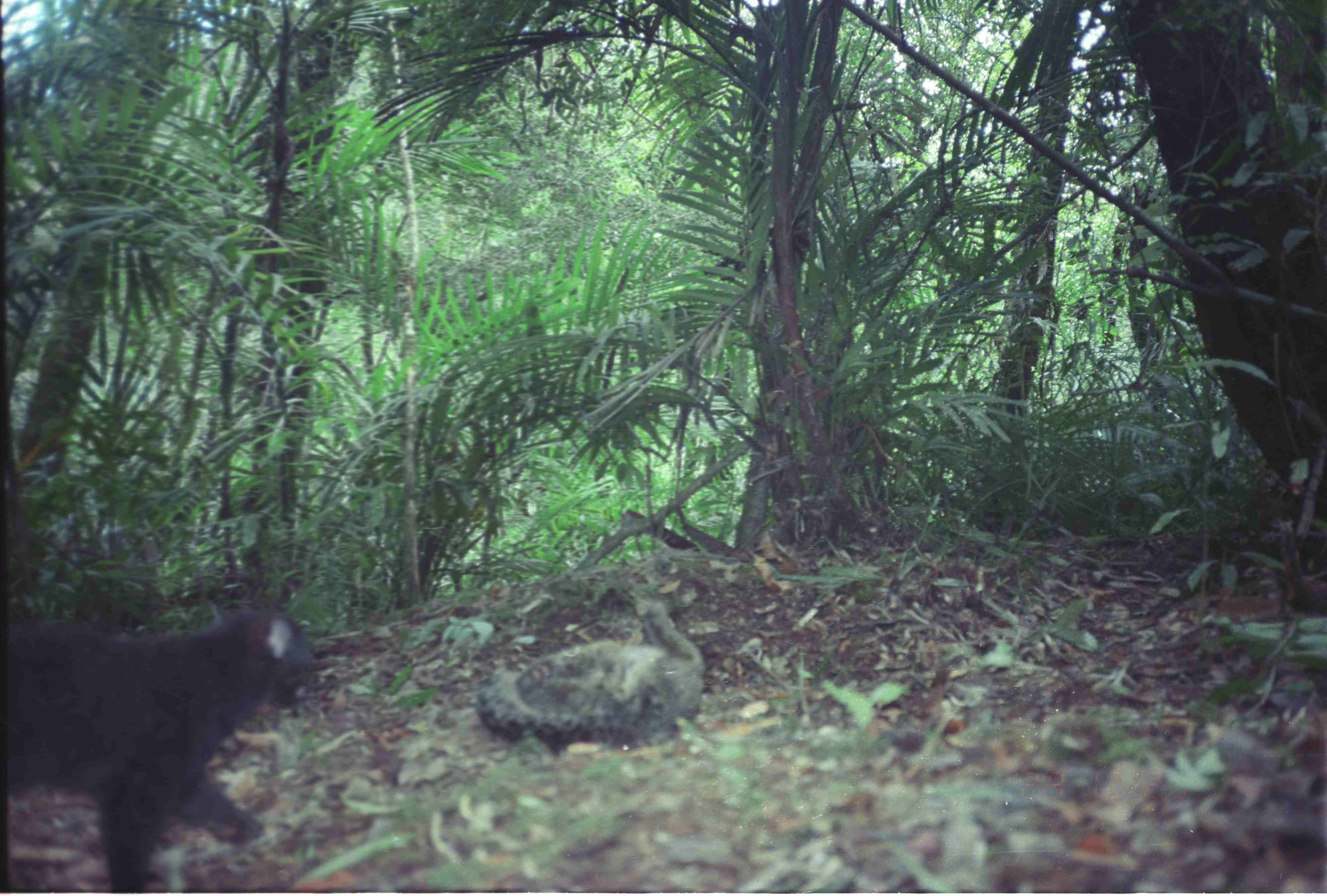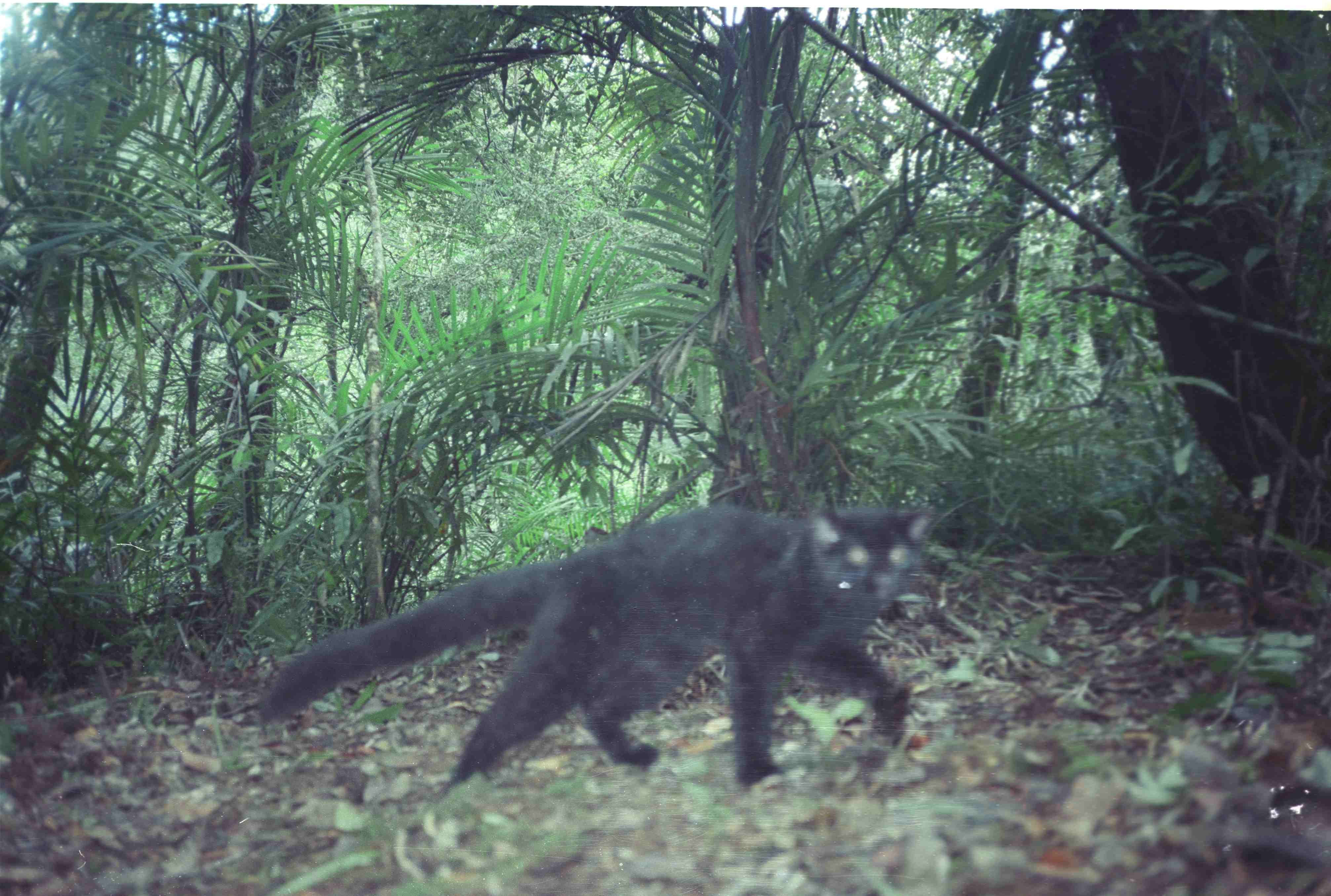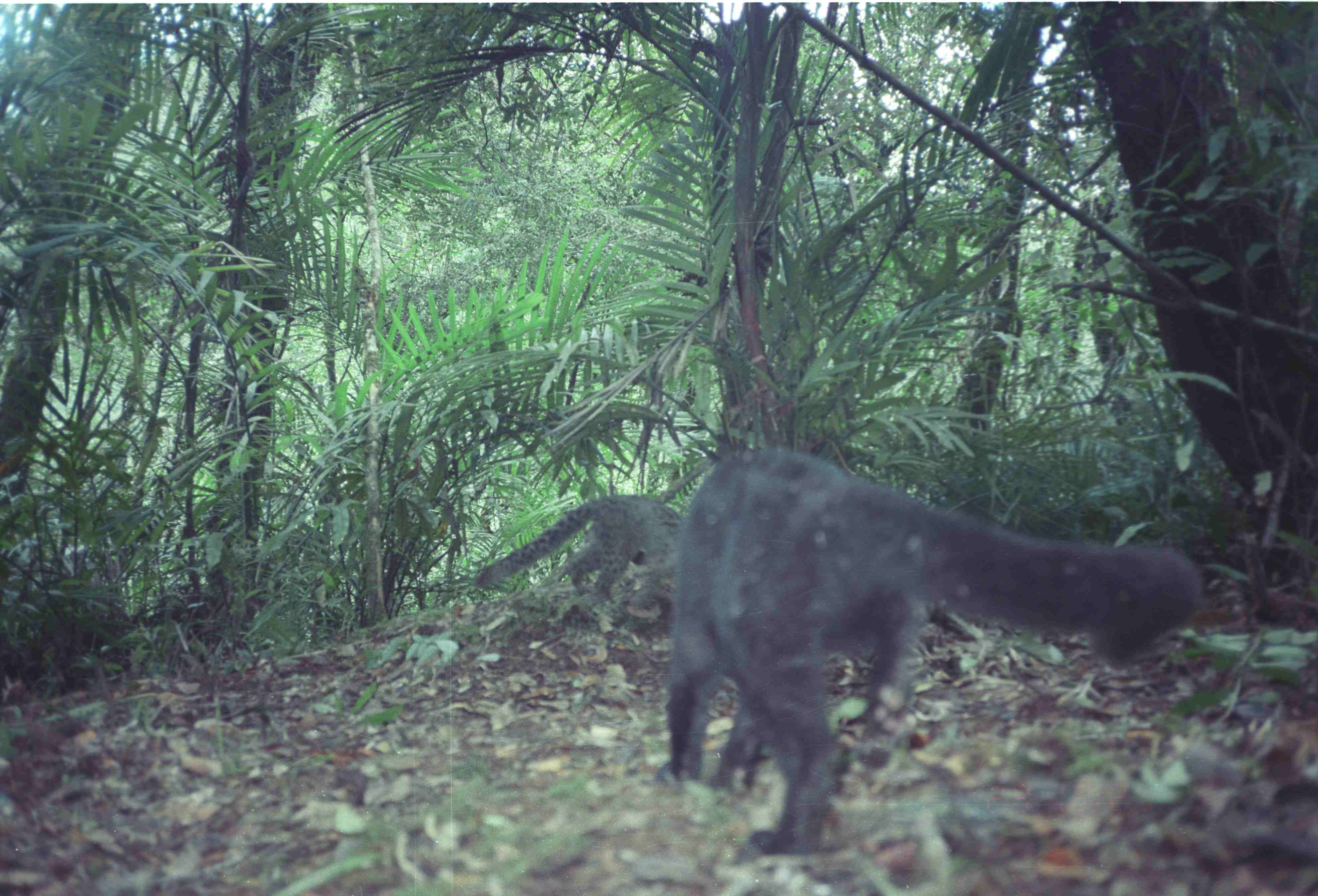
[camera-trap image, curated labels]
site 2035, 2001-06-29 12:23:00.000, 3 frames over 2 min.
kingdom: Animalia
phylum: Chordata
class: Mammalia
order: Carnivora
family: Felidae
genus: Pardofelis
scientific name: Pardofelis marmorata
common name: marbled cat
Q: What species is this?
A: Pardofelis marmorata (marbled cat).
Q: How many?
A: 2.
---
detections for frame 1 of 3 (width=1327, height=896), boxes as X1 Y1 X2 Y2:
pardofelis marmorata: 5 602 318 890; 475 599 704 747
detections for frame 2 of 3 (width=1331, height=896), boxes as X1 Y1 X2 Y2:
pardofelis marmorata: 255 495 933 790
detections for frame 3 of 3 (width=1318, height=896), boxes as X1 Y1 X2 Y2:
pardofelis marmorata: 653 447 1204 857; 474 494 684 604